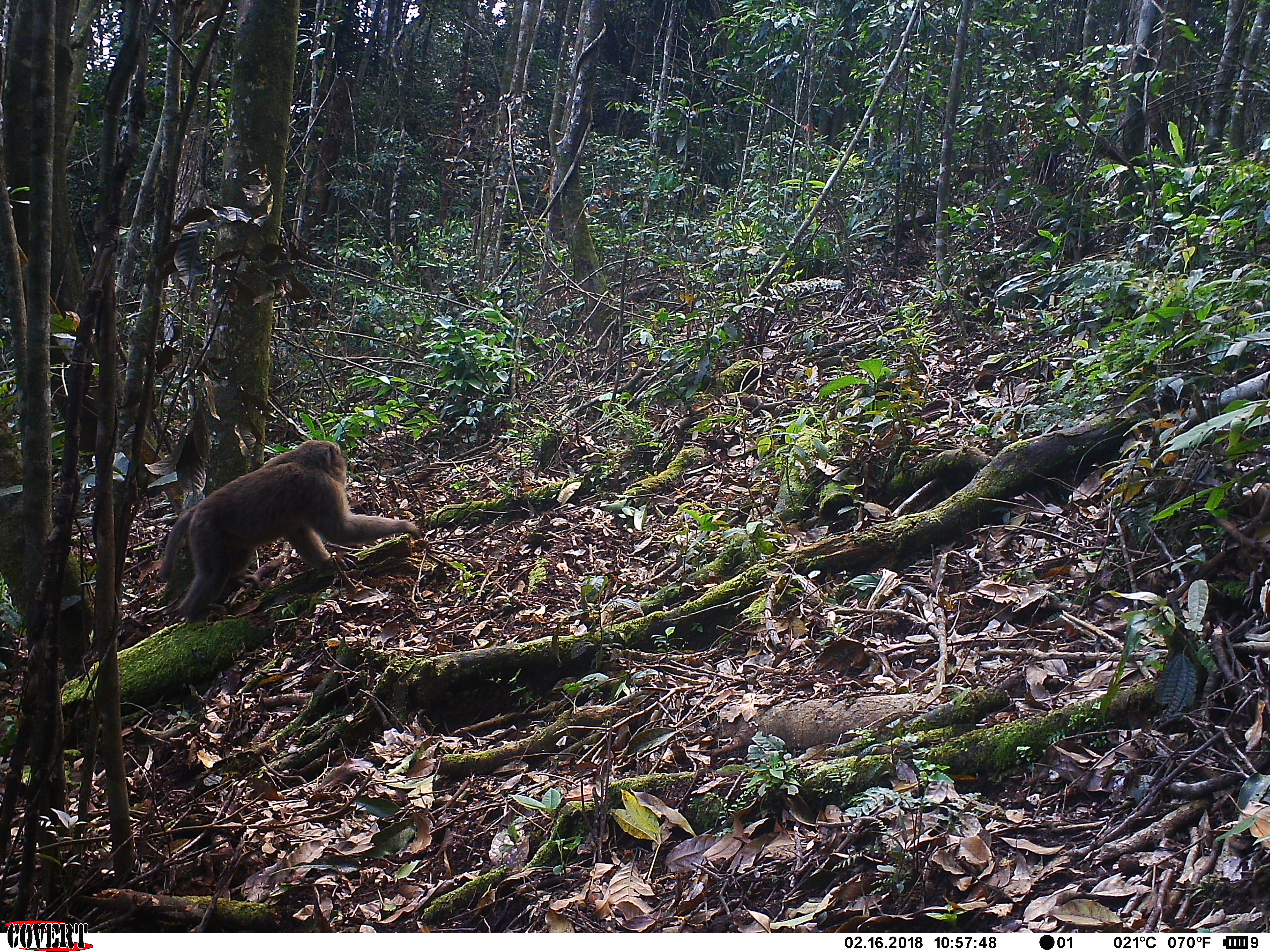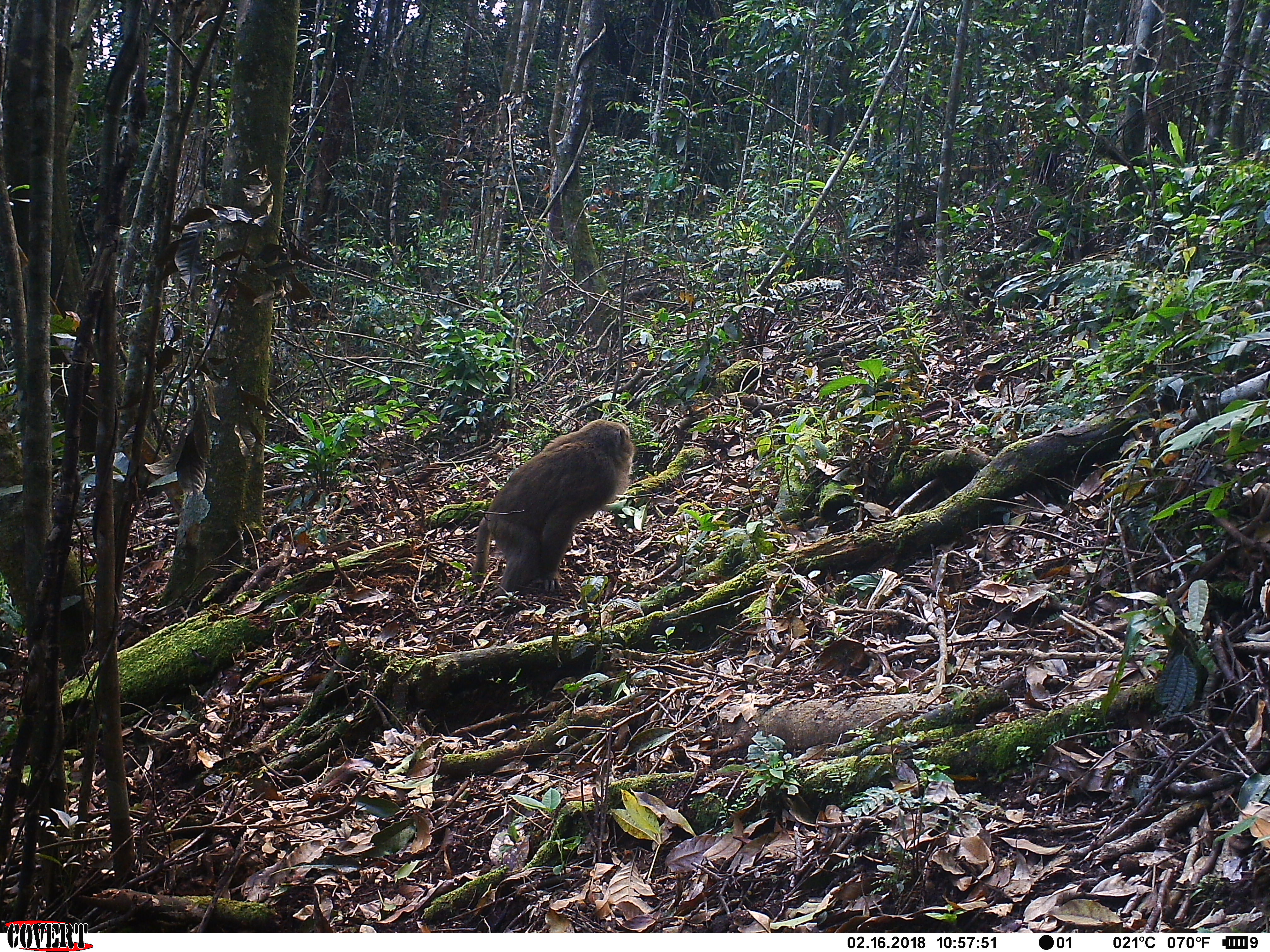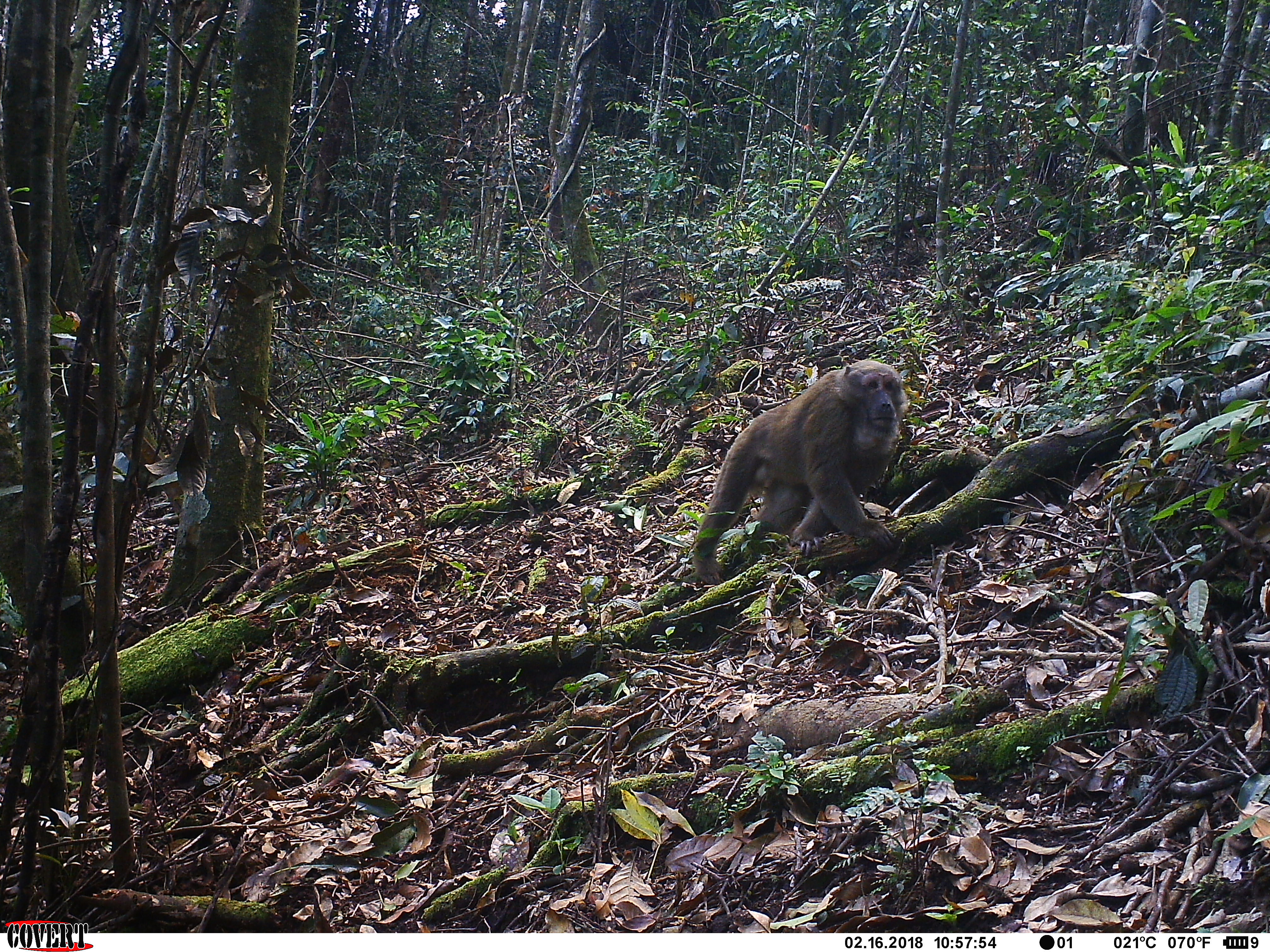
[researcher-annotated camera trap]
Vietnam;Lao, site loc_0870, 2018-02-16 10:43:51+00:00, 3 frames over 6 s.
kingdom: Animalia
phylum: Chordata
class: Mammalia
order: Primates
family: Cercopithecidae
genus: Macaca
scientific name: Macaca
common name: macaque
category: macaque not stump tailed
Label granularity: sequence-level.